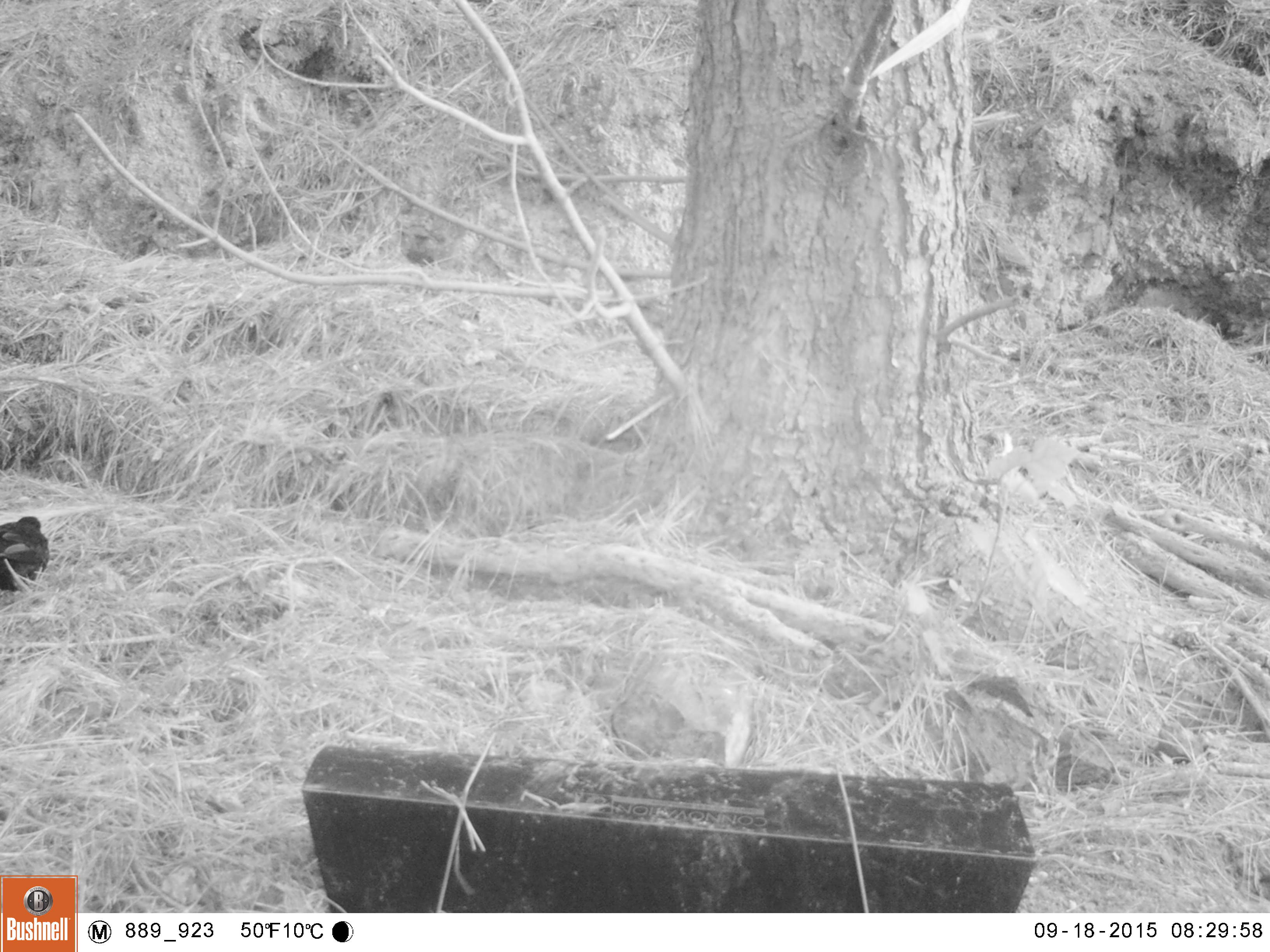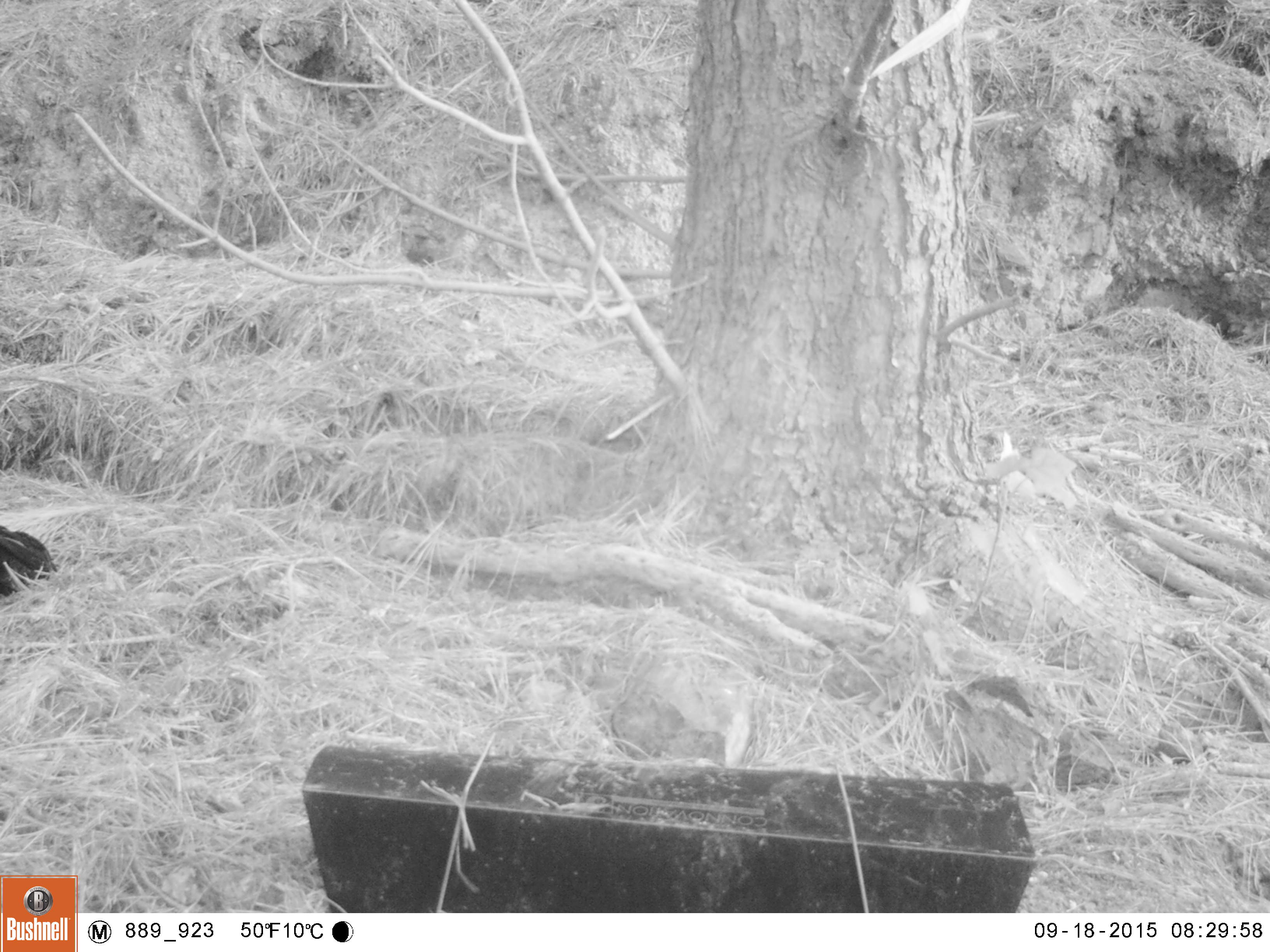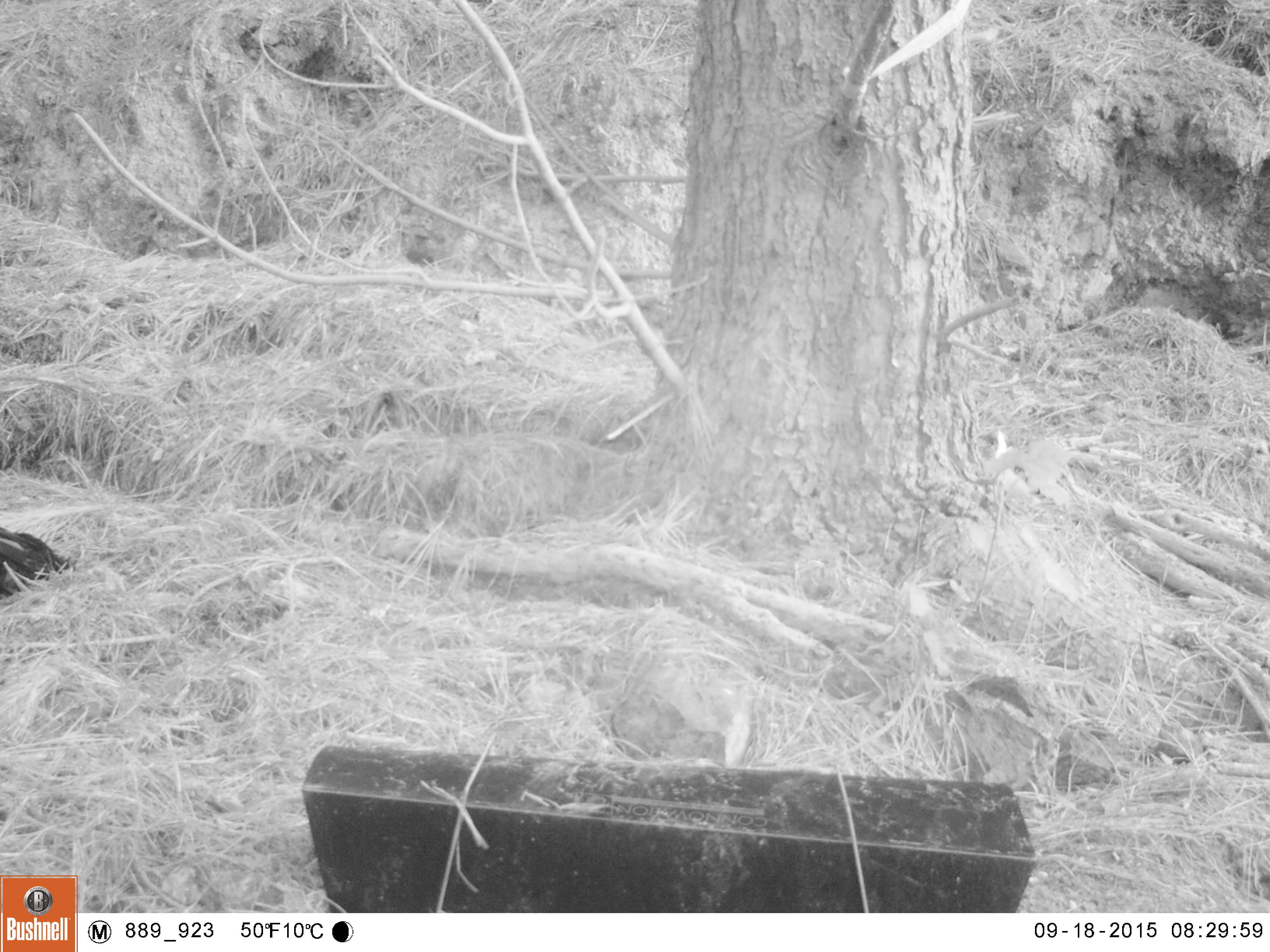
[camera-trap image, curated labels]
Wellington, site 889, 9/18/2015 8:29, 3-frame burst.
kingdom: Animalia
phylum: Chordata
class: Aves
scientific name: Aves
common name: bird